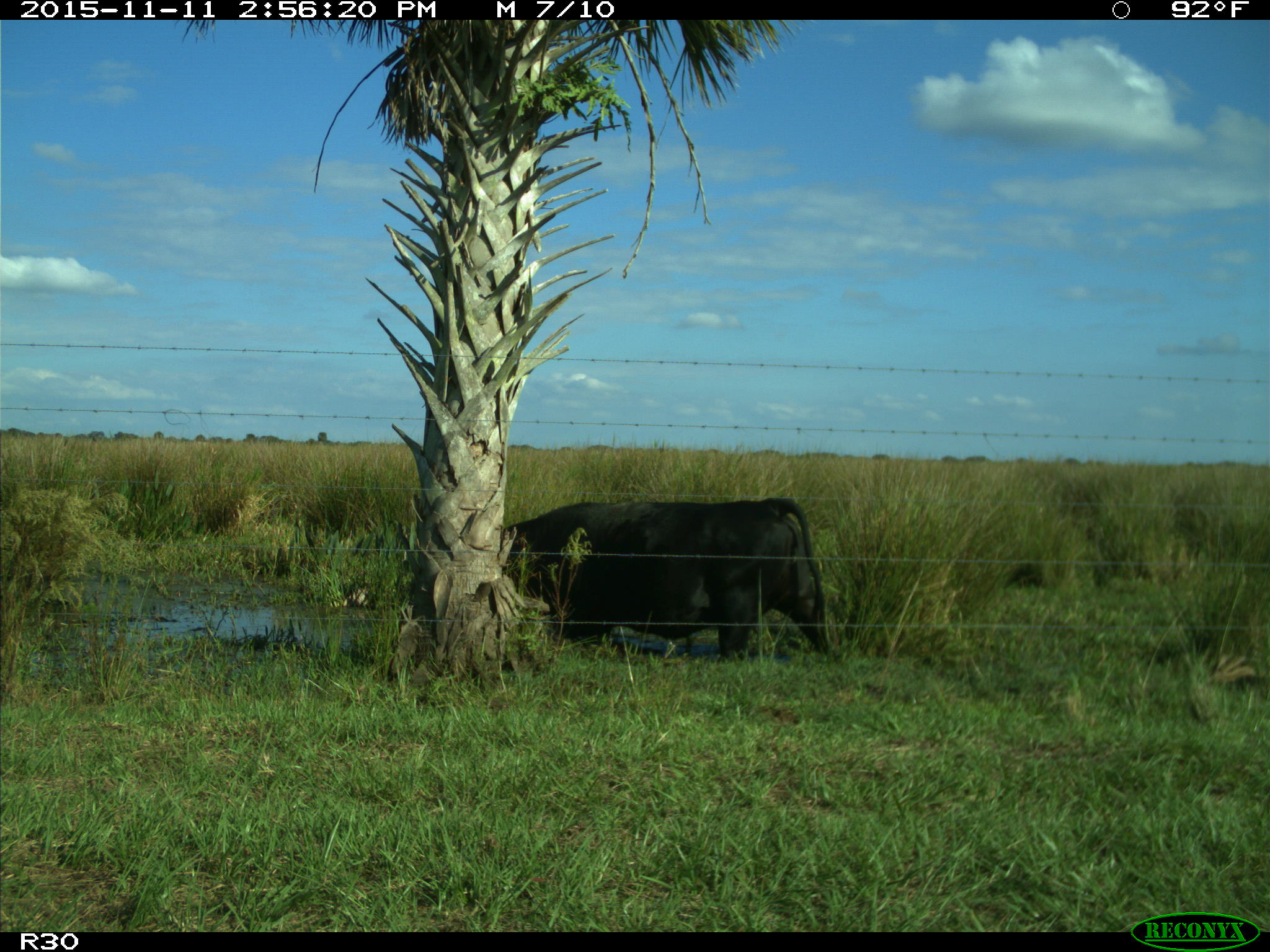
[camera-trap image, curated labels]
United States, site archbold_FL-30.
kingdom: Animalia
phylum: Chordata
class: Mammalia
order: Artiodactyla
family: Bovidae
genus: Bos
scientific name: Bos taurus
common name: domestic cow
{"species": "Bos taurus (domestic cow)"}